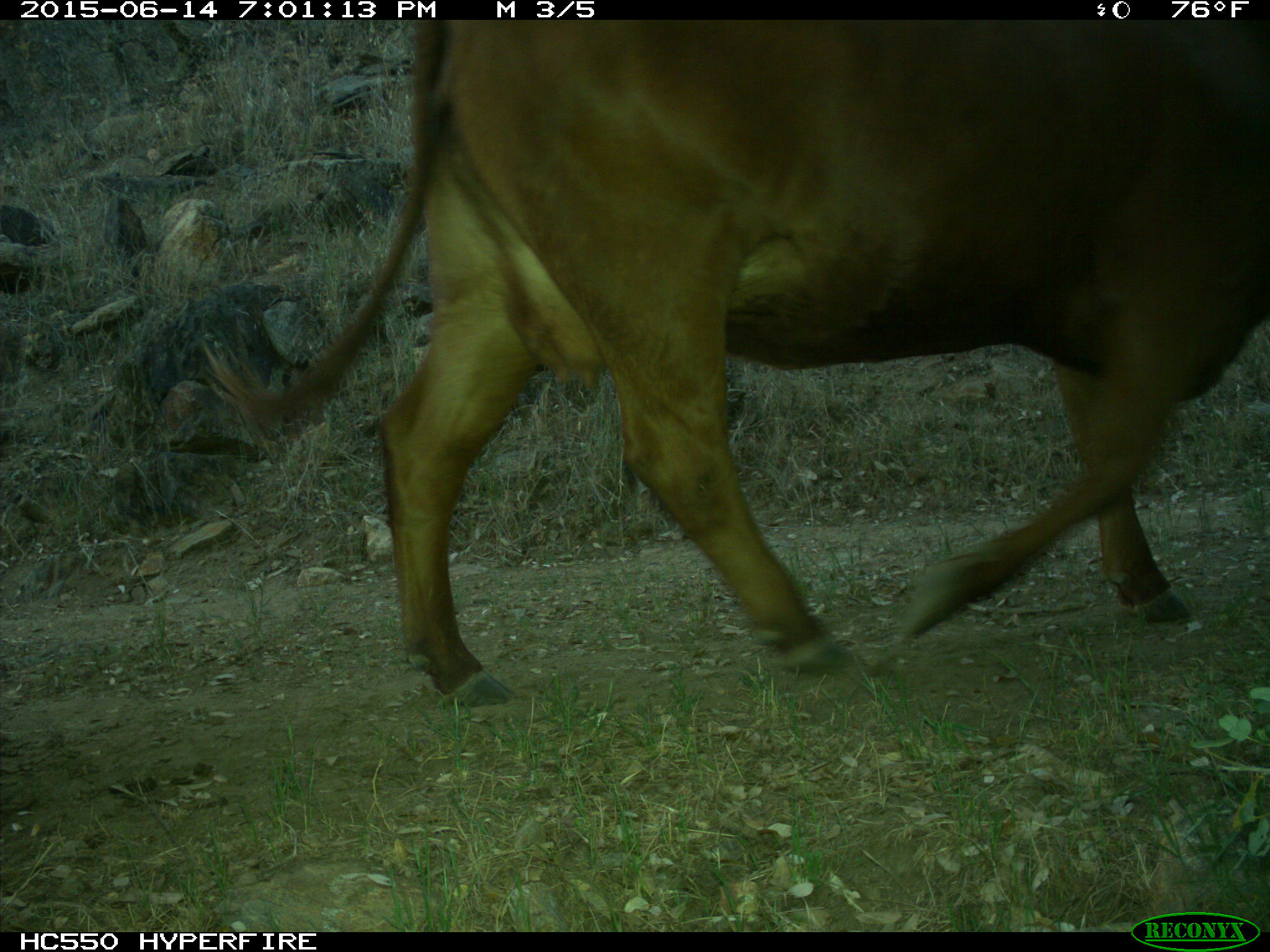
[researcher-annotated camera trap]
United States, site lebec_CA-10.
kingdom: Animalia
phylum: Chordata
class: Mammalia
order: Artiodactyla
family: Bovidae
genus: Bos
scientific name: Bos taurus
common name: domestic cow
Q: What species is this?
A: Bos taurus (domestic cow).